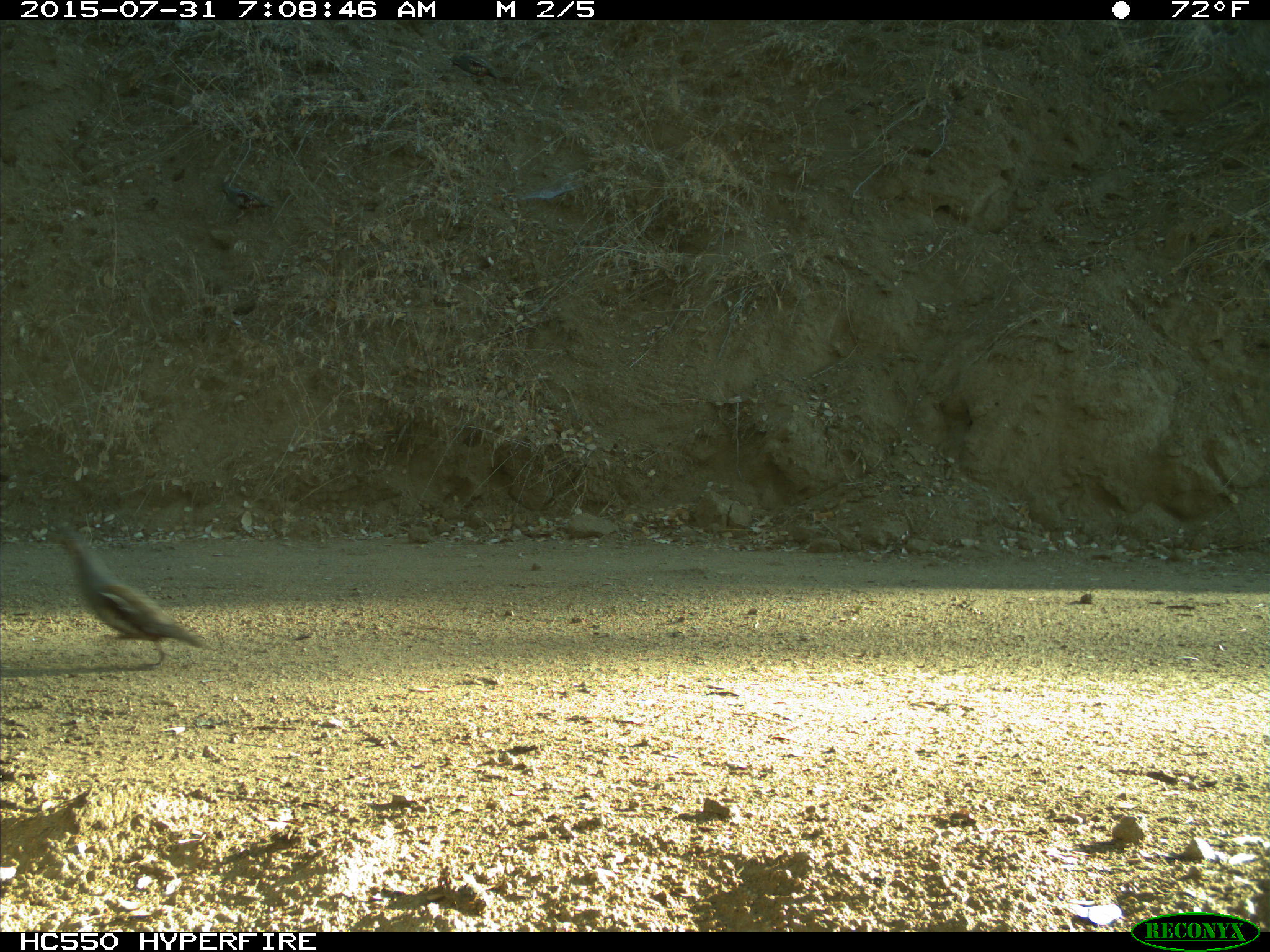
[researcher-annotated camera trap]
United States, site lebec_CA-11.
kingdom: Animalia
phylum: Chordata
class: Aves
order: Galliformes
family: Odontophoridae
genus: Callipepla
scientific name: Callipepla californica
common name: california quail